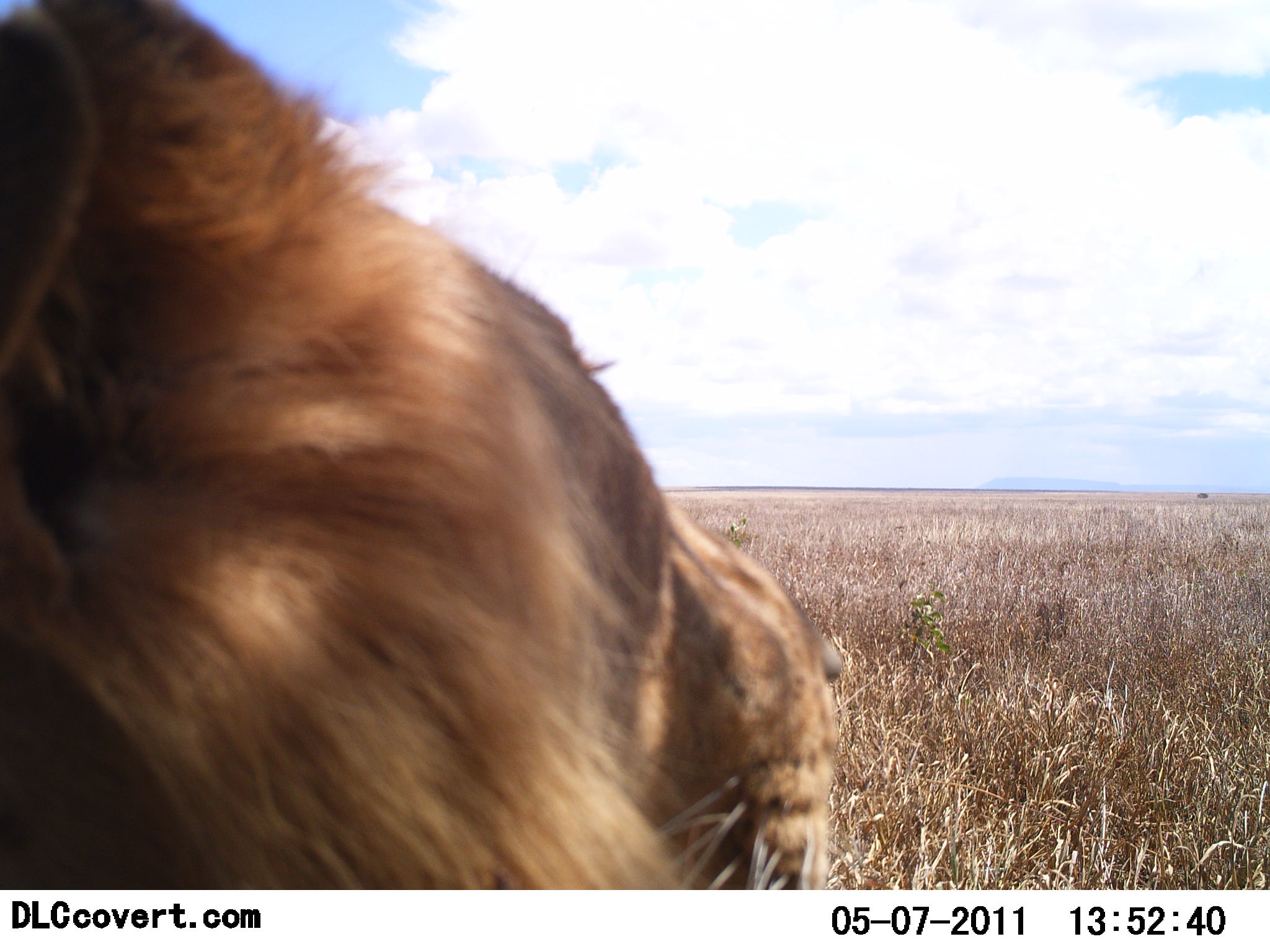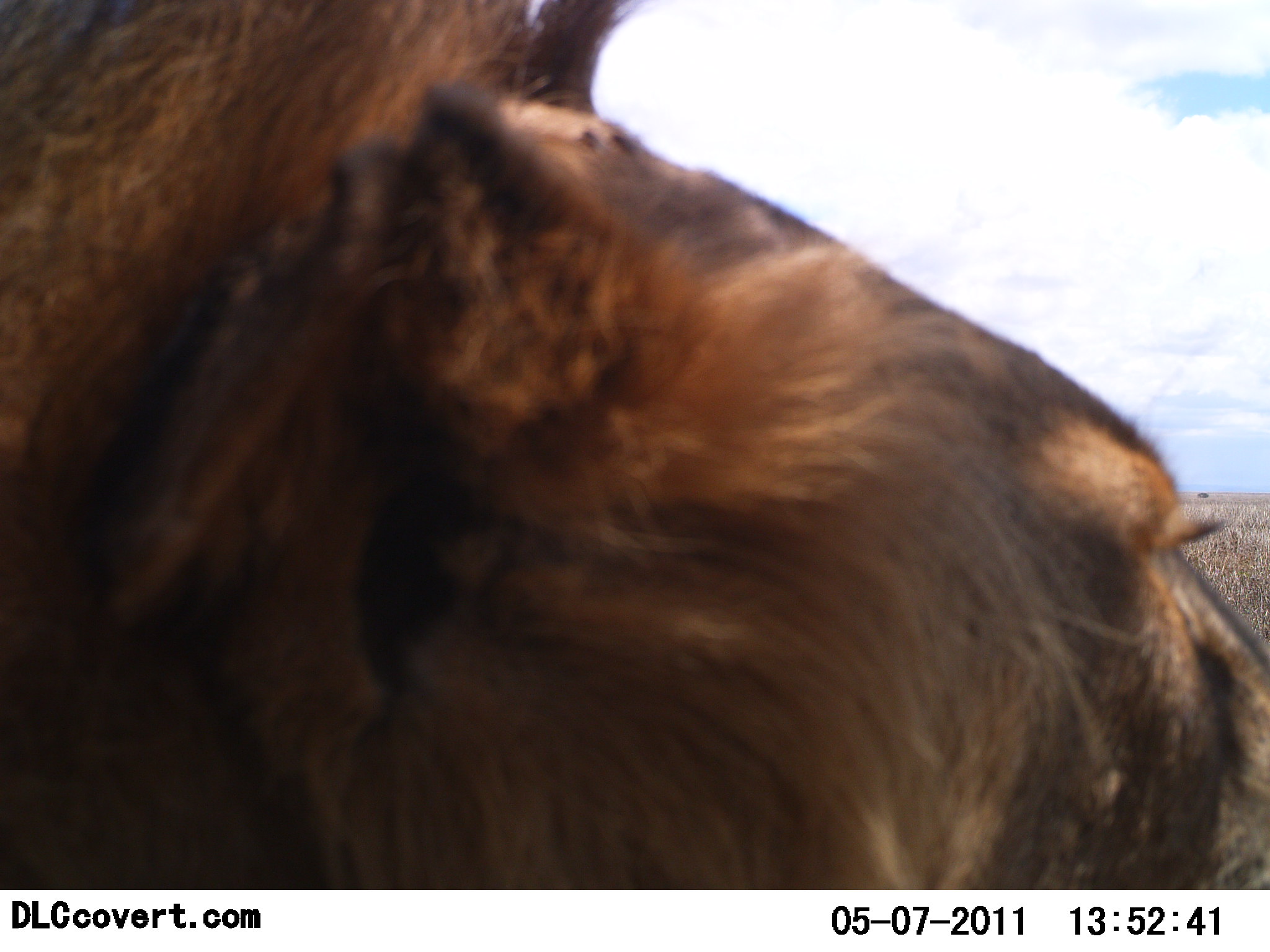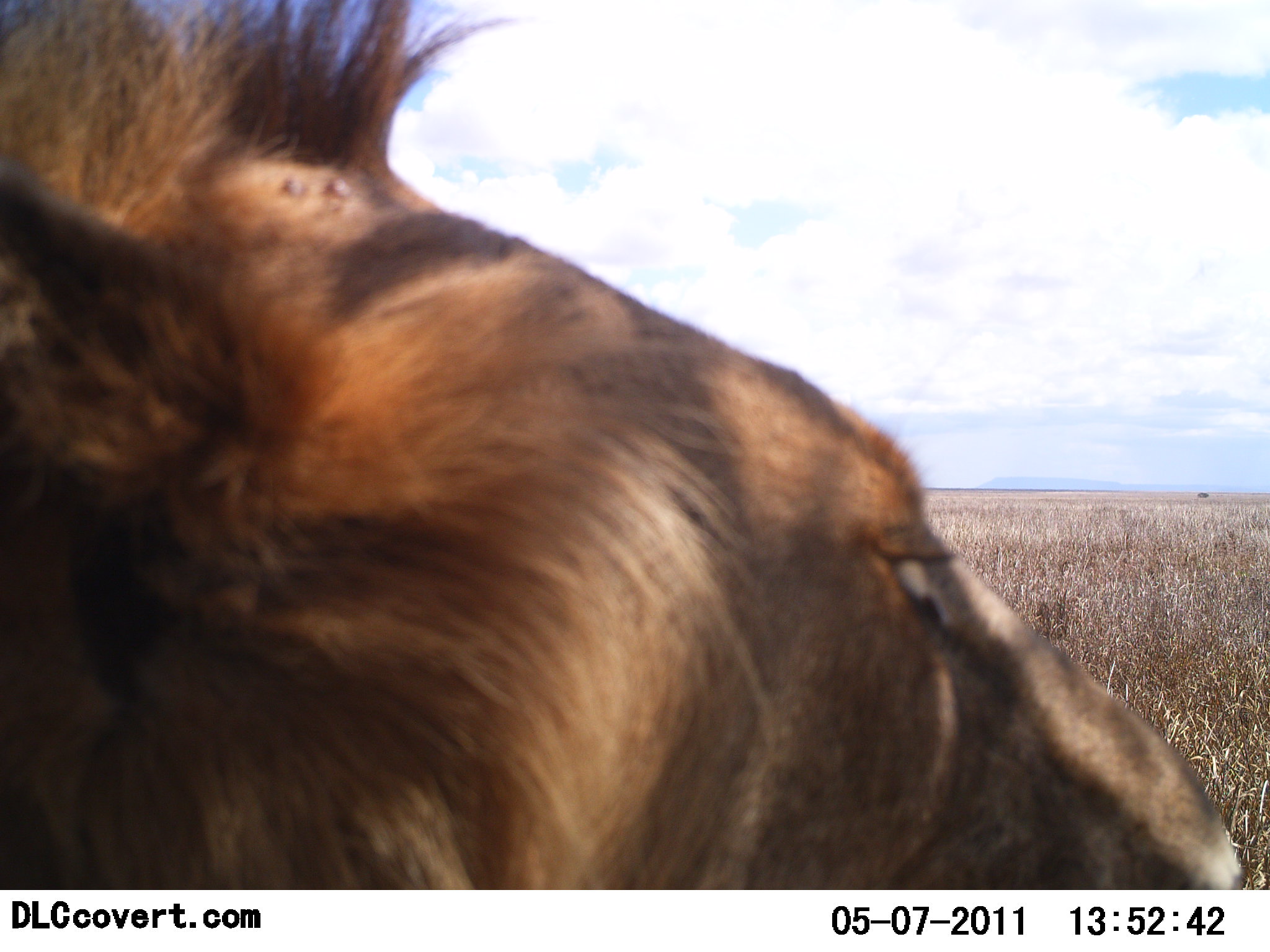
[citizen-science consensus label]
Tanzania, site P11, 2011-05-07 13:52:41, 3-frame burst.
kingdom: Animalia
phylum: Chordata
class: Mammalia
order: Carnivora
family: Felidae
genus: Panthera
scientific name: Panthera leo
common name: lion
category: lionmale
Lionmale (lion) (Panthera leo), count 1. Behavior (volunteer vote fractions): standing 50%, resting 60%, moving 0%, interacting 0%. Young present (vote fraction): 0%. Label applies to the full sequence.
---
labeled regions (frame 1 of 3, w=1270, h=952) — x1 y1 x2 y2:
animal: 3 44 845 889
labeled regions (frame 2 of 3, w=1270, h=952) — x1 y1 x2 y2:
animal: 3 2 1269 890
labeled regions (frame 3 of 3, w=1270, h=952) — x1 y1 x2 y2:
animal: 0 0 1243 890